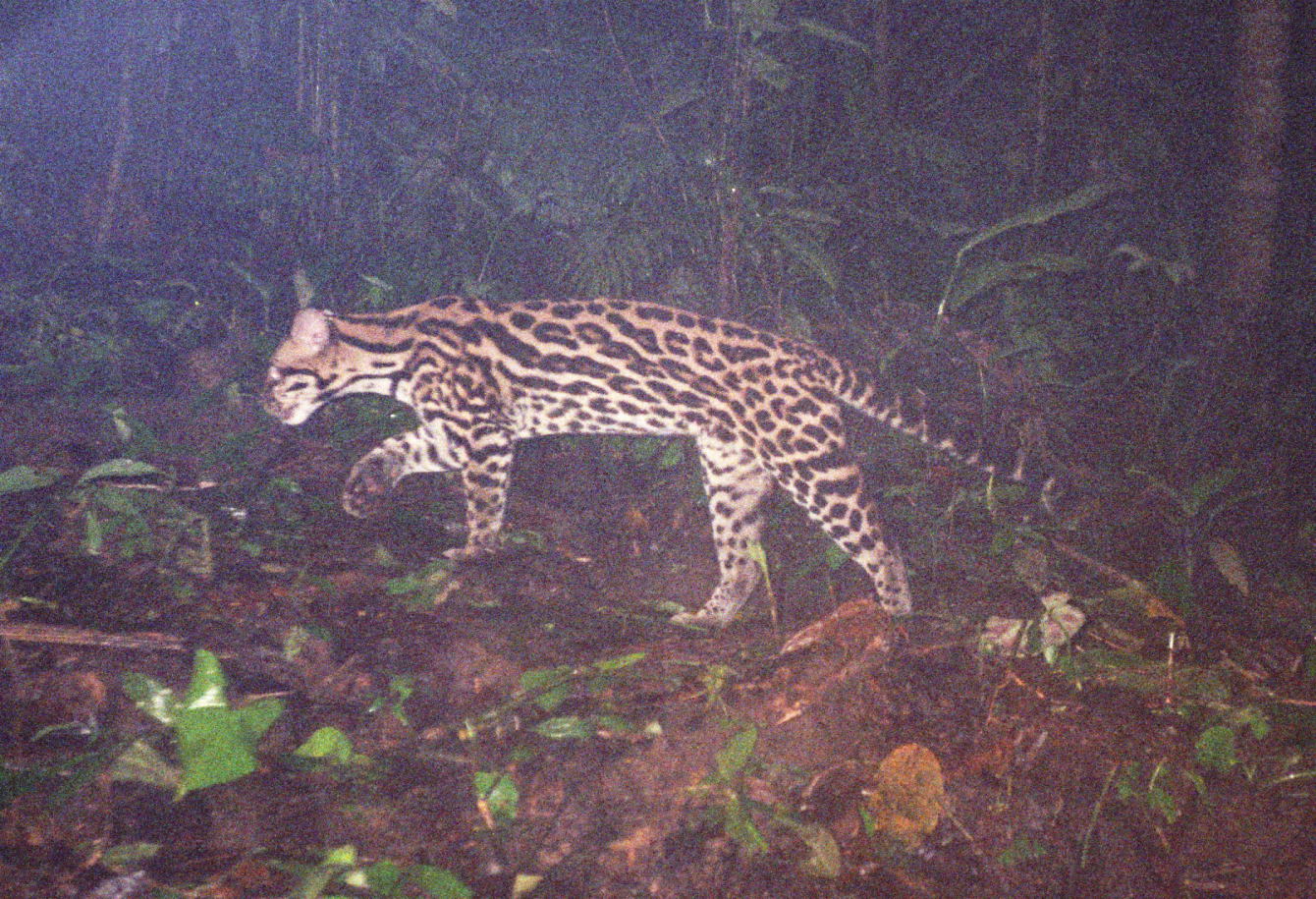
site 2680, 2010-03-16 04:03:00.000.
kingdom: Animalia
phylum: Chordata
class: Mammalia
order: Carnivora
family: Felidae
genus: Leopardus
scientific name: Leopardus pardalis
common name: ocelot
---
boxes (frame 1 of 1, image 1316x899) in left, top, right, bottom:
leopardus pardalis: 261, 290, 1063, 625